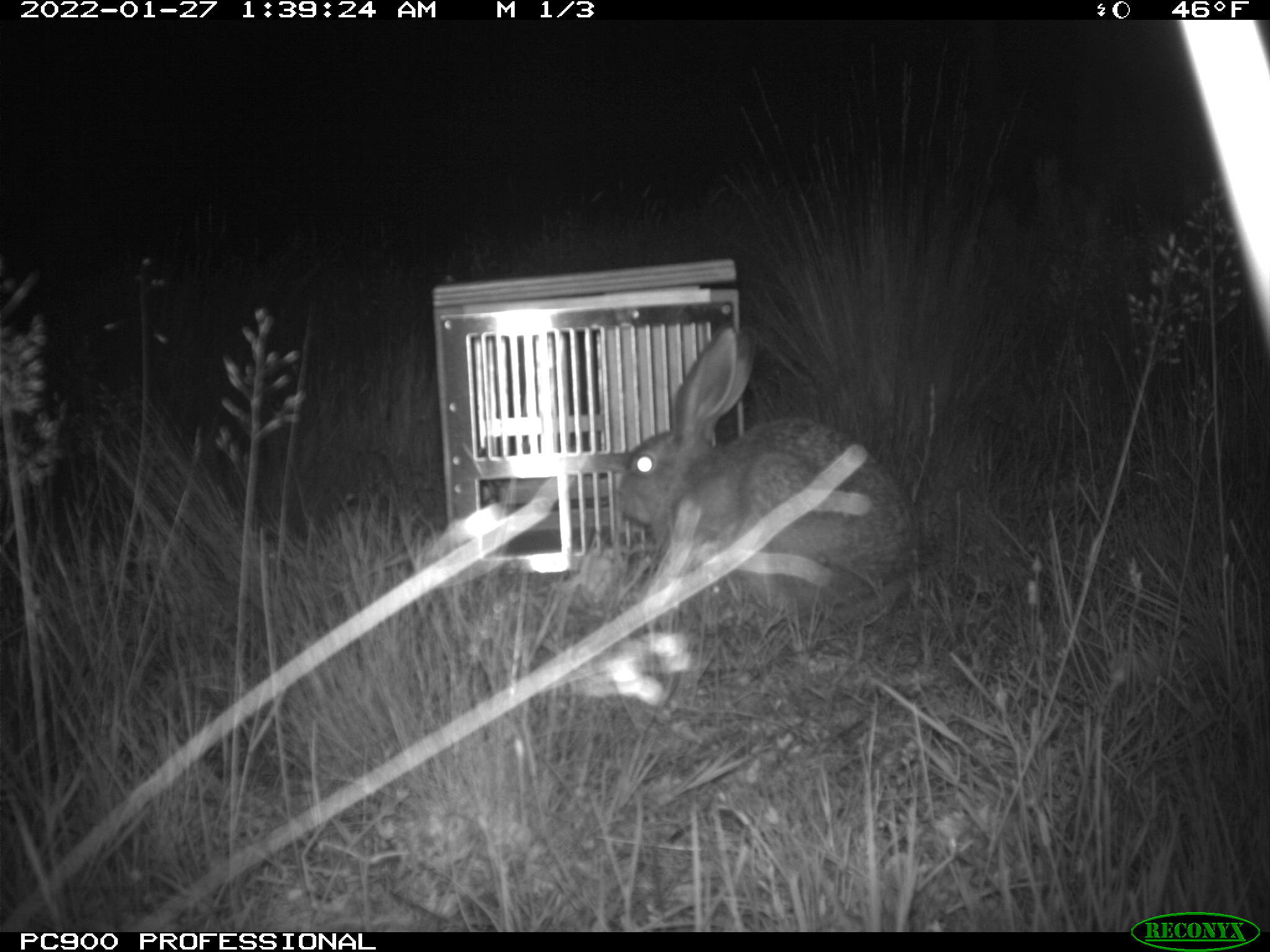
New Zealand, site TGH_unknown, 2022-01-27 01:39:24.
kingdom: Animalia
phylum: Chordata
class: Mammalia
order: Lagomorpha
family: Leporidae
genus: Lepus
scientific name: Lepus europaeus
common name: brown hare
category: hare